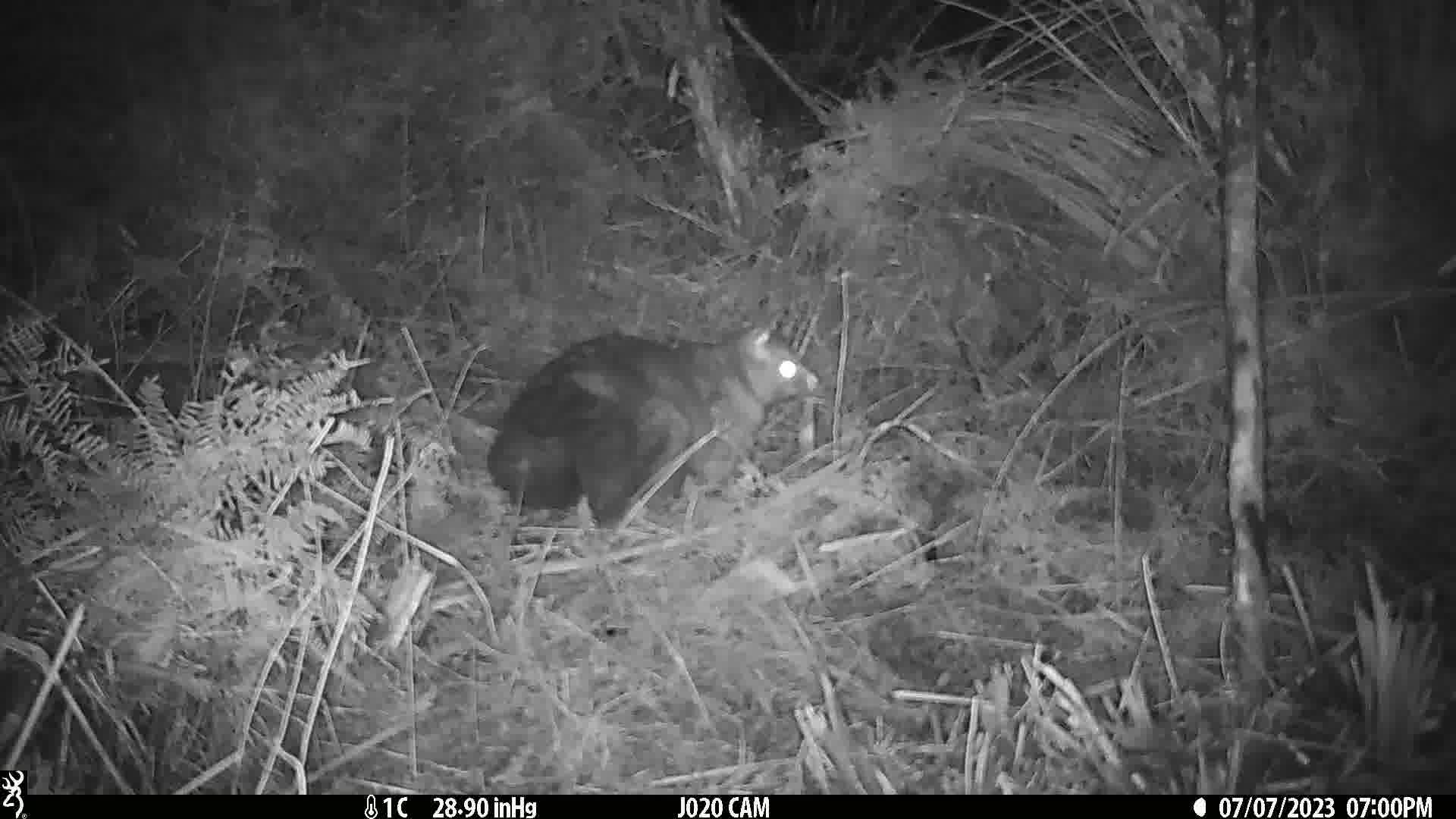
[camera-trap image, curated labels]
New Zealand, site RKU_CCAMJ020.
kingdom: Animalia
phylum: Chordata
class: Mammalia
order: Diprotodontia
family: Phalangeridae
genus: Trichosurus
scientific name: Trichosurus vulpecula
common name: common brushtail possum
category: possum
Possum (common brushtail possum) (Trichosurus vulpecula).